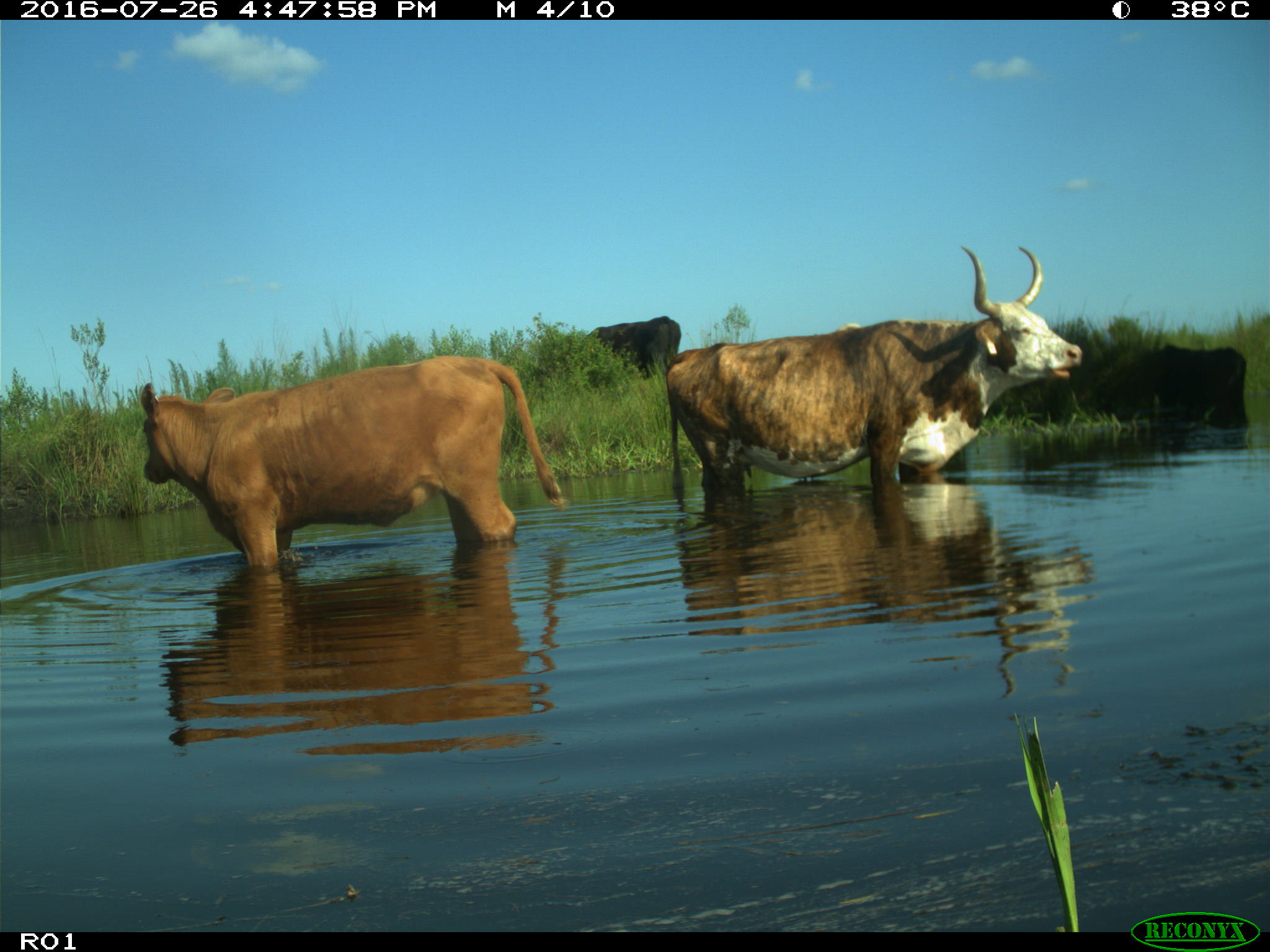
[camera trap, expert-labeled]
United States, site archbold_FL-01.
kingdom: Animalia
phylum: Chordata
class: Mammalia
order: Artiodactyla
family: Bovidae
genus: Bos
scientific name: Bos taurus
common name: domestic cow